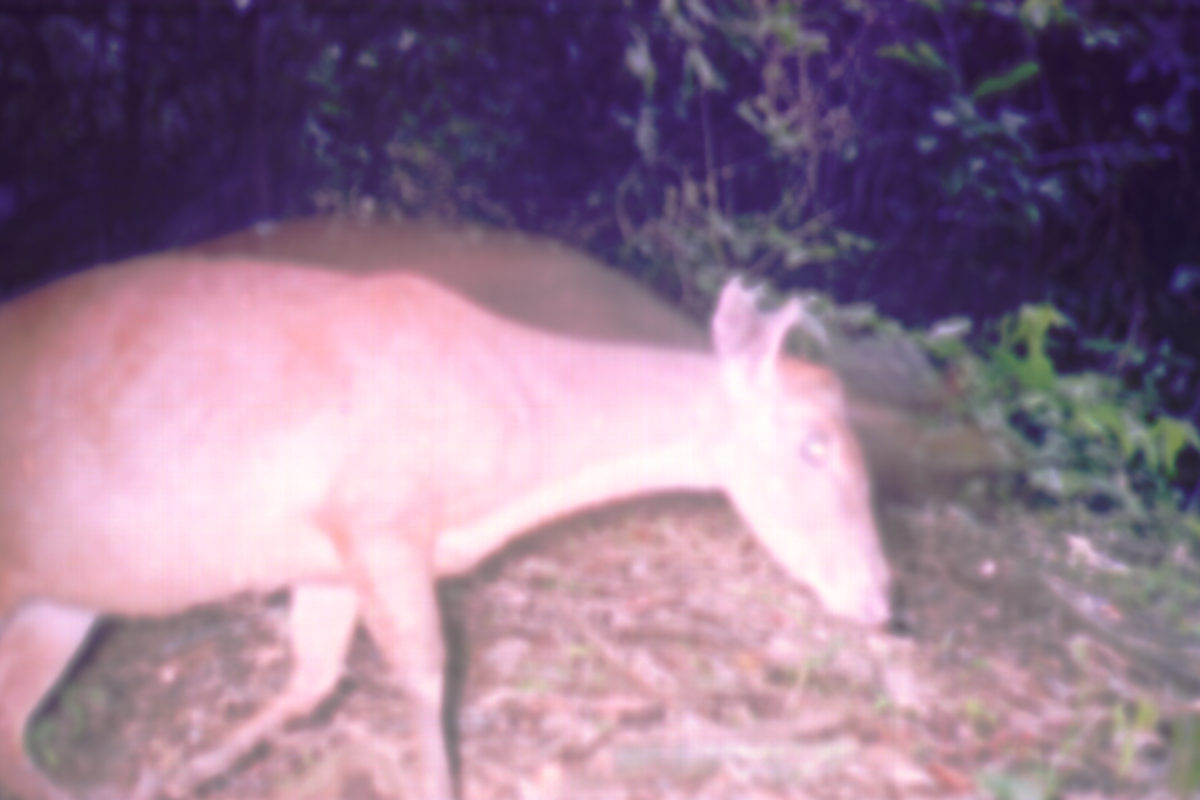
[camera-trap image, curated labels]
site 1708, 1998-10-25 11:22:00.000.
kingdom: Animalia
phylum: Chordata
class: Mammalia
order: Artiodactyla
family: Cervidae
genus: Muntiacus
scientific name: Muntiacus muntjak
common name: southern red muntjac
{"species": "Muntiacus muntjak (southern red muntjac)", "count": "1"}